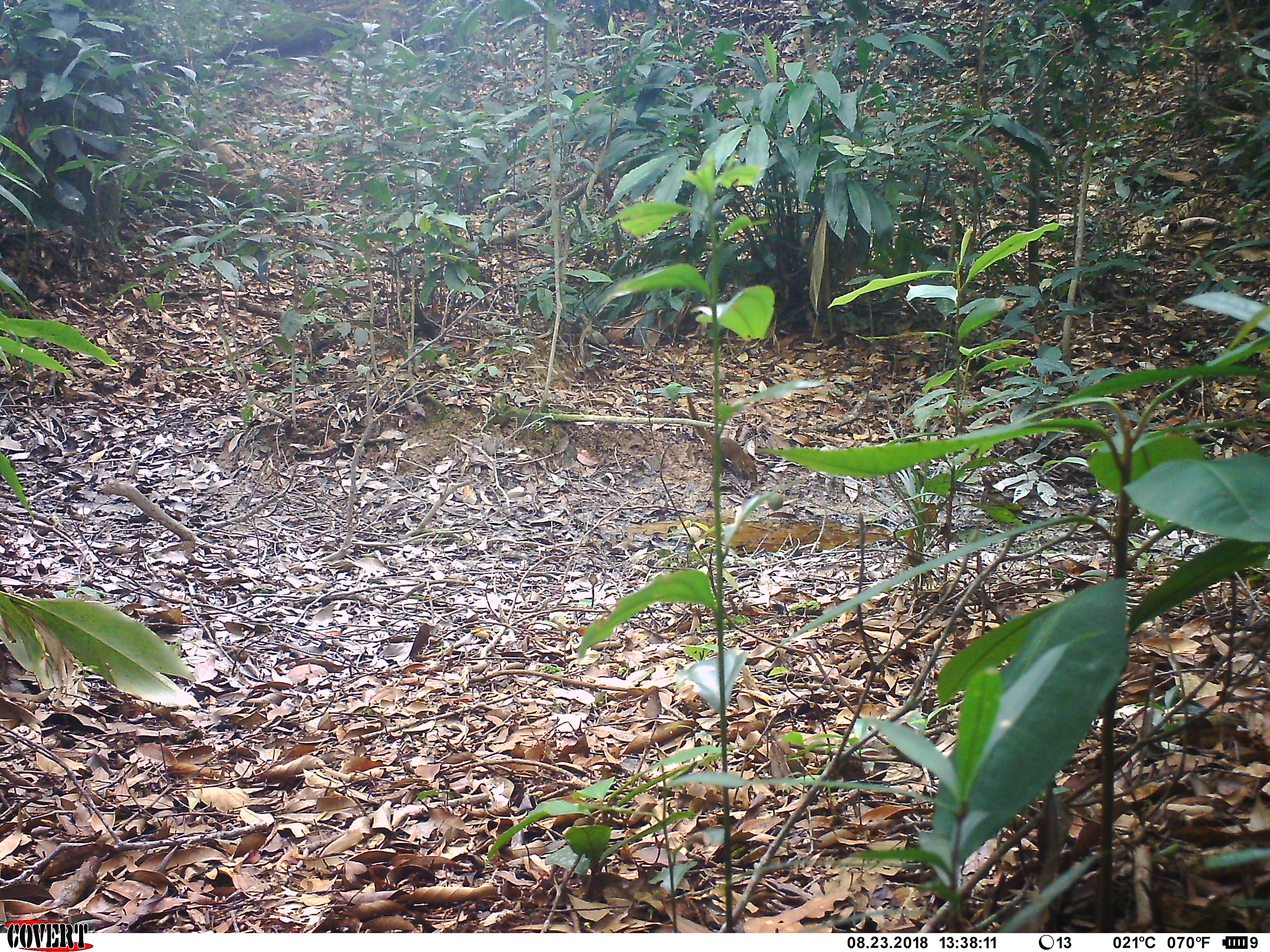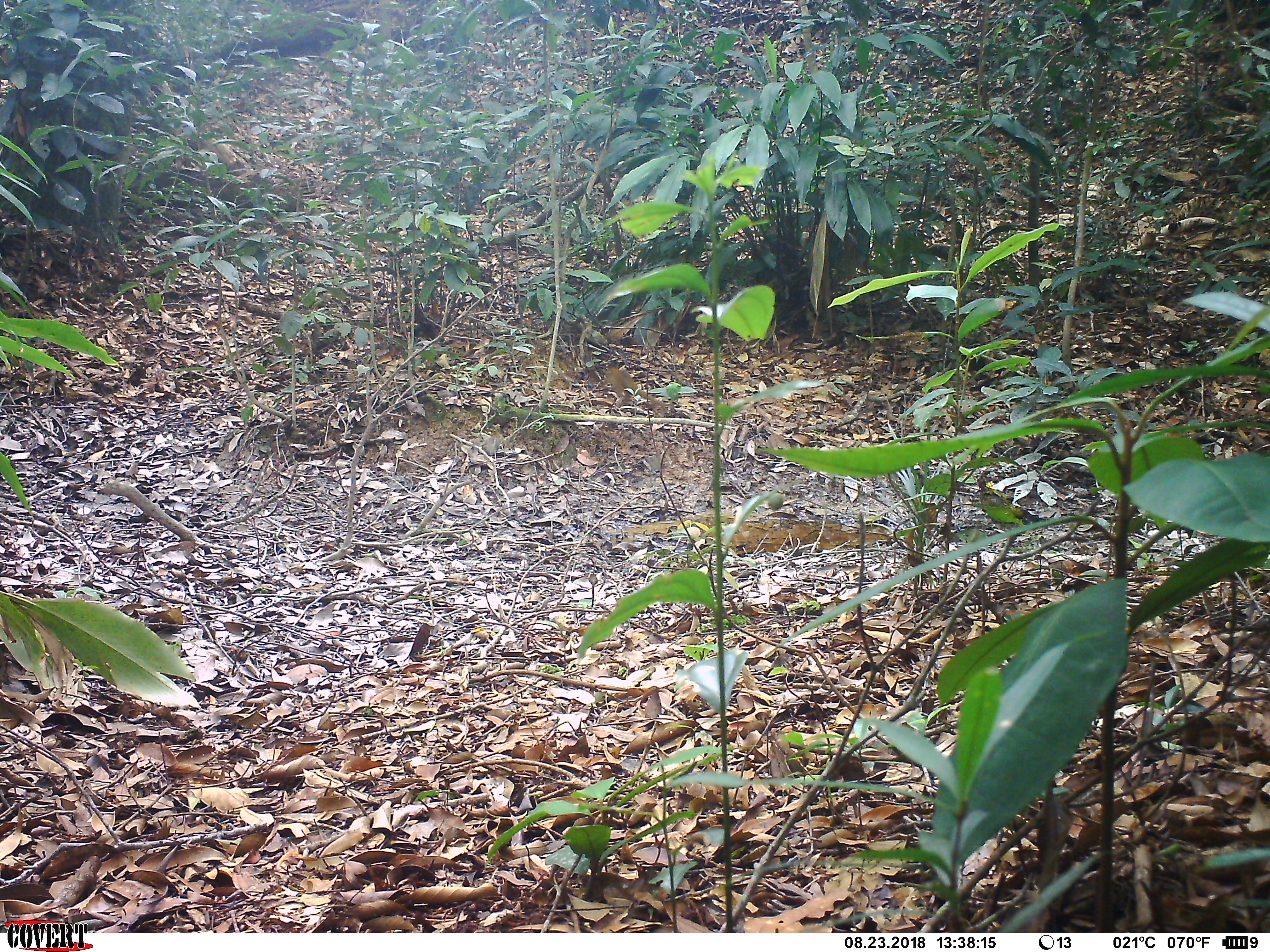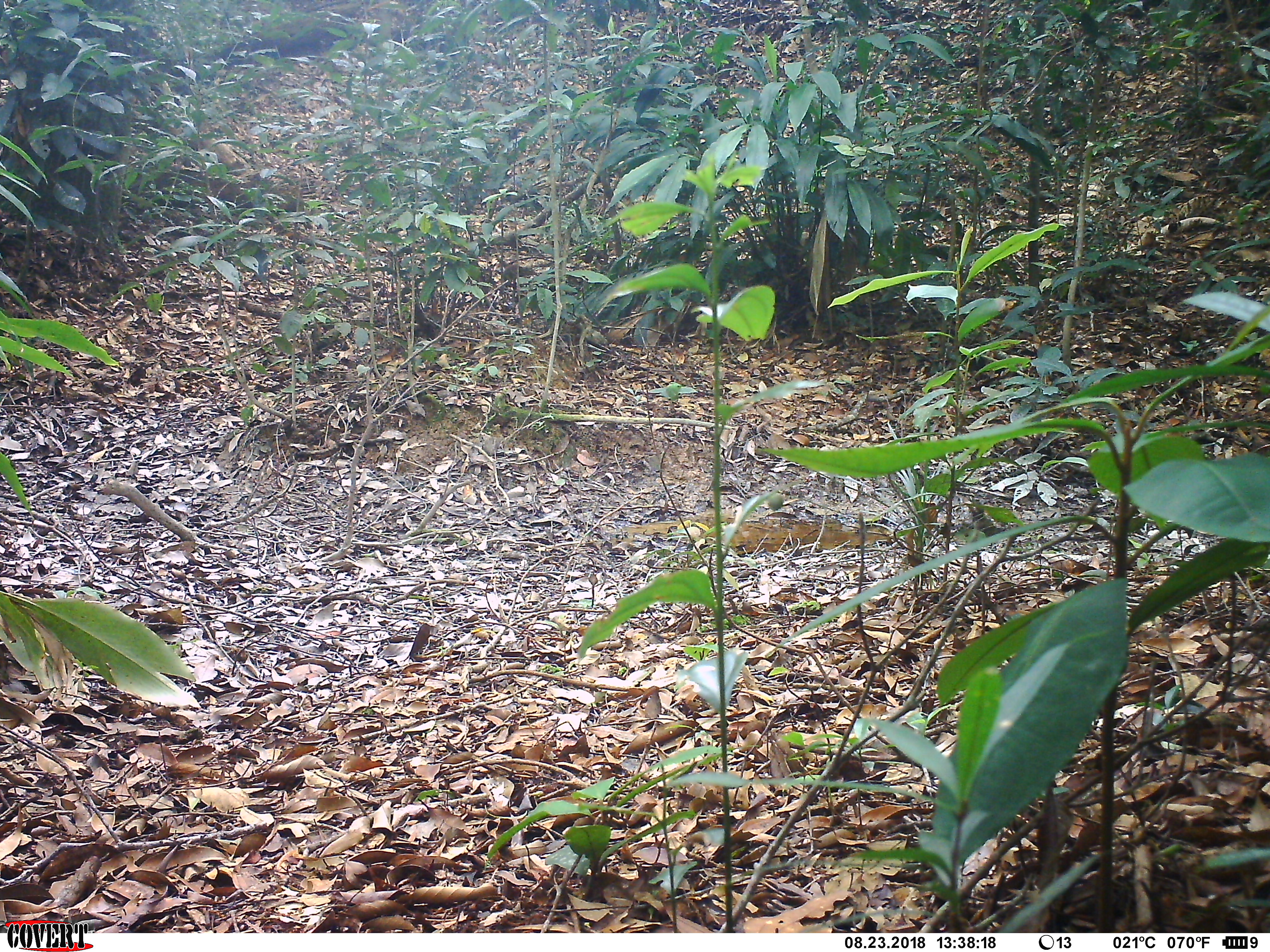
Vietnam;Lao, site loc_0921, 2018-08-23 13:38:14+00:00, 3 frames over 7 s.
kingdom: Animalia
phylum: Chordata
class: Mammalia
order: Scandentia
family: Tupaiidae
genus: Tupaia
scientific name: Tupaia belangeri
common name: northern treeshrew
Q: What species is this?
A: Northern treeshrew (Tupaia belangeri).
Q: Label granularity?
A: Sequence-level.